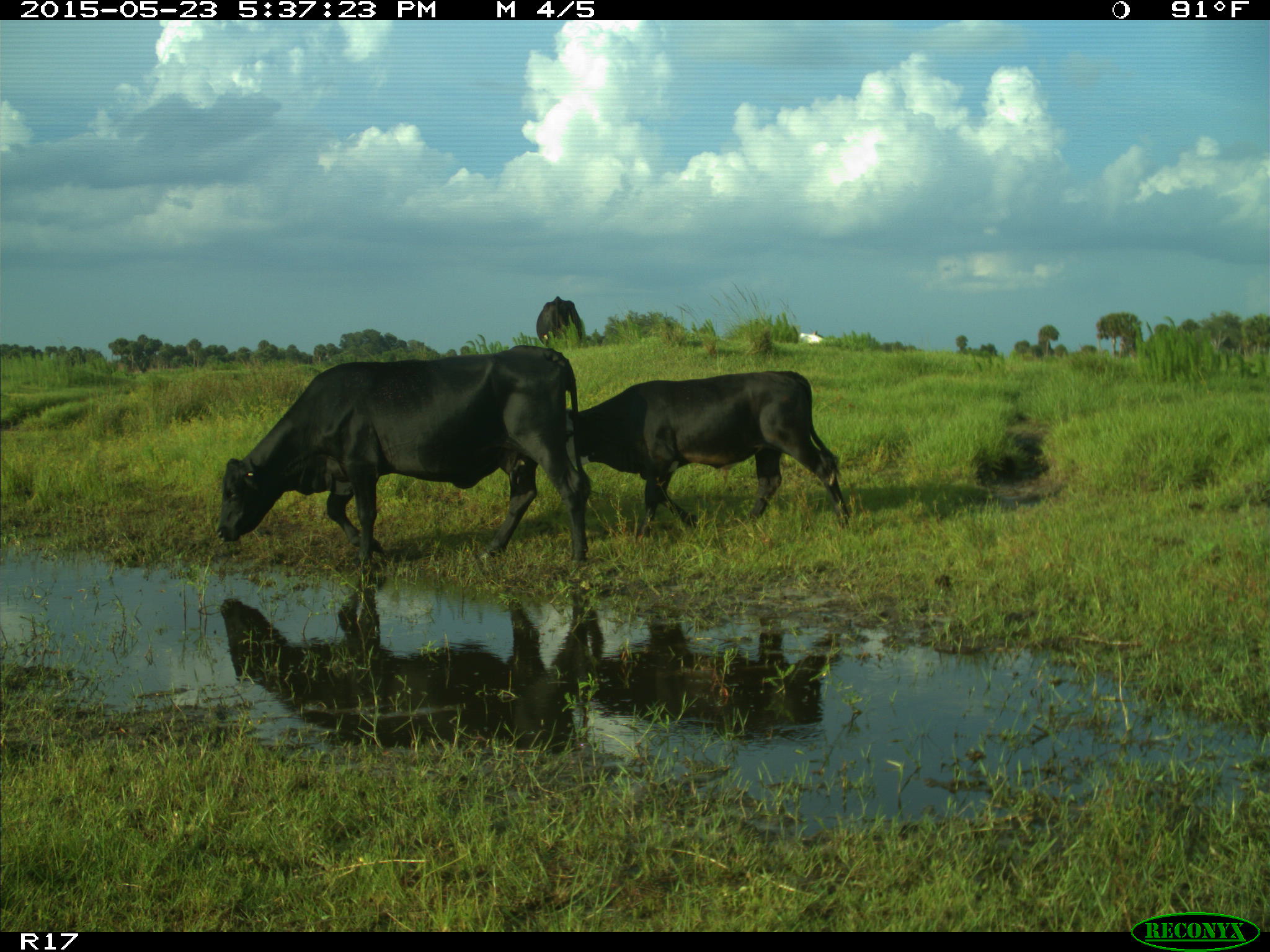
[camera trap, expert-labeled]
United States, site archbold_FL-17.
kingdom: Animalia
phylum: Chordata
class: Mammalia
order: Artiodactyla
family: Bovidae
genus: Bos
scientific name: Bos taurus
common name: domestic cow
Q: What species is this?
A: Bos taurus (domestic cow).